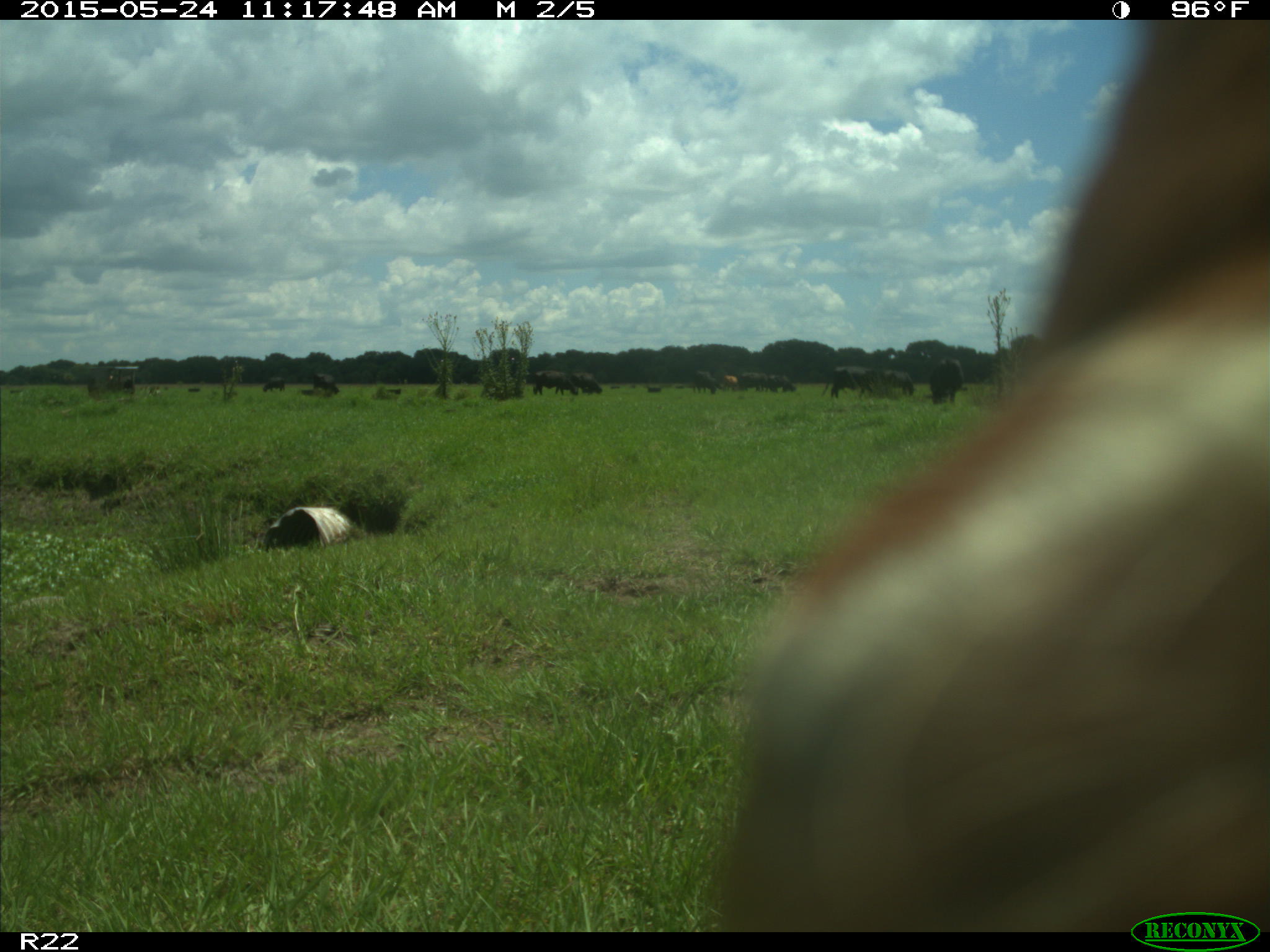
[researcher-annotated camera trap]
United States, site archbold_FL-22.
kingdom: Animalia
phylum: Chordata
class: Mammalia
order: Artiodactyla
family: Bovidae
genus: Bos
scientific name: Bos taurus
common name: domestic cow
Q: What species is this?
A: Bos taurus (domestic cow).